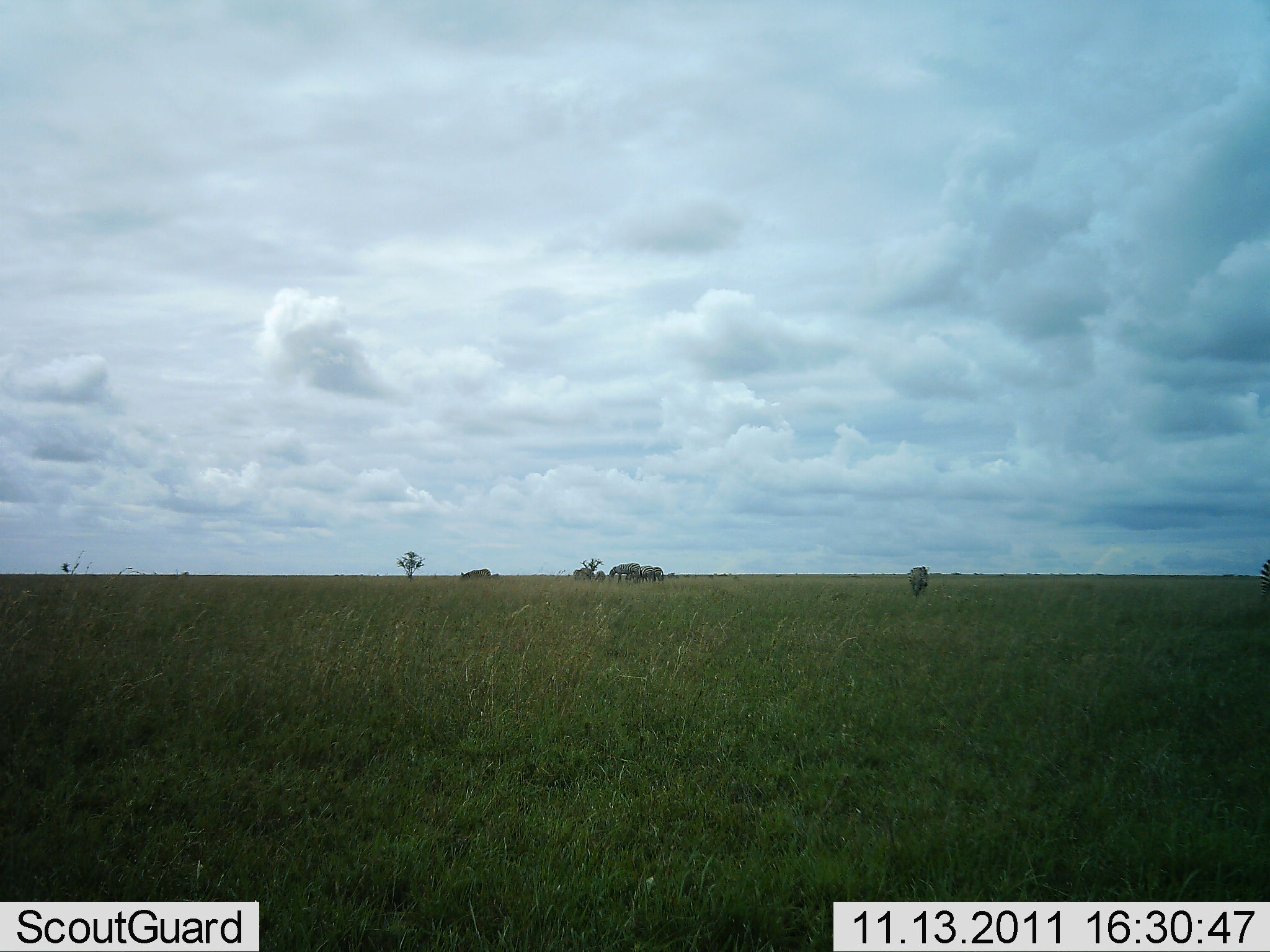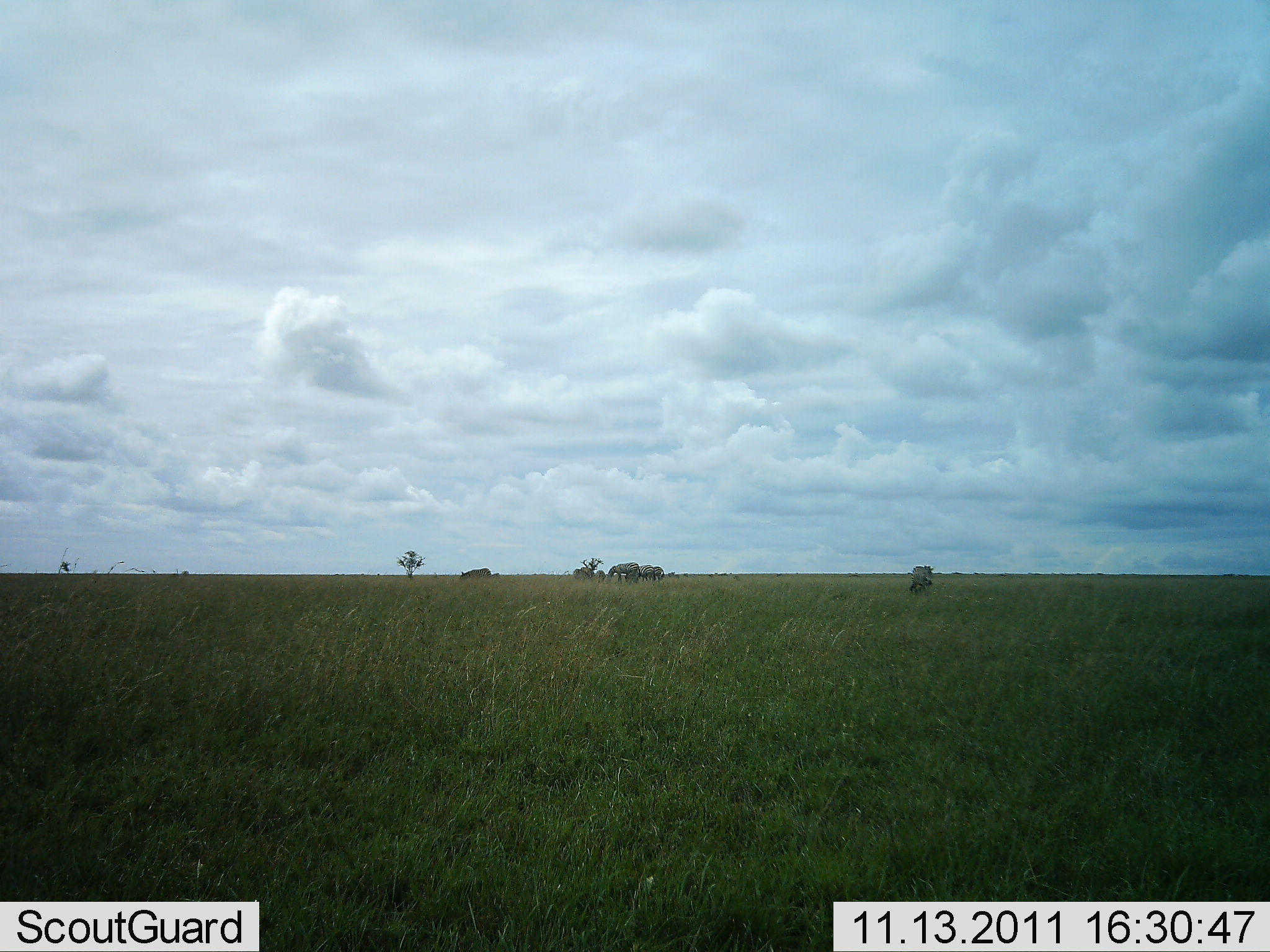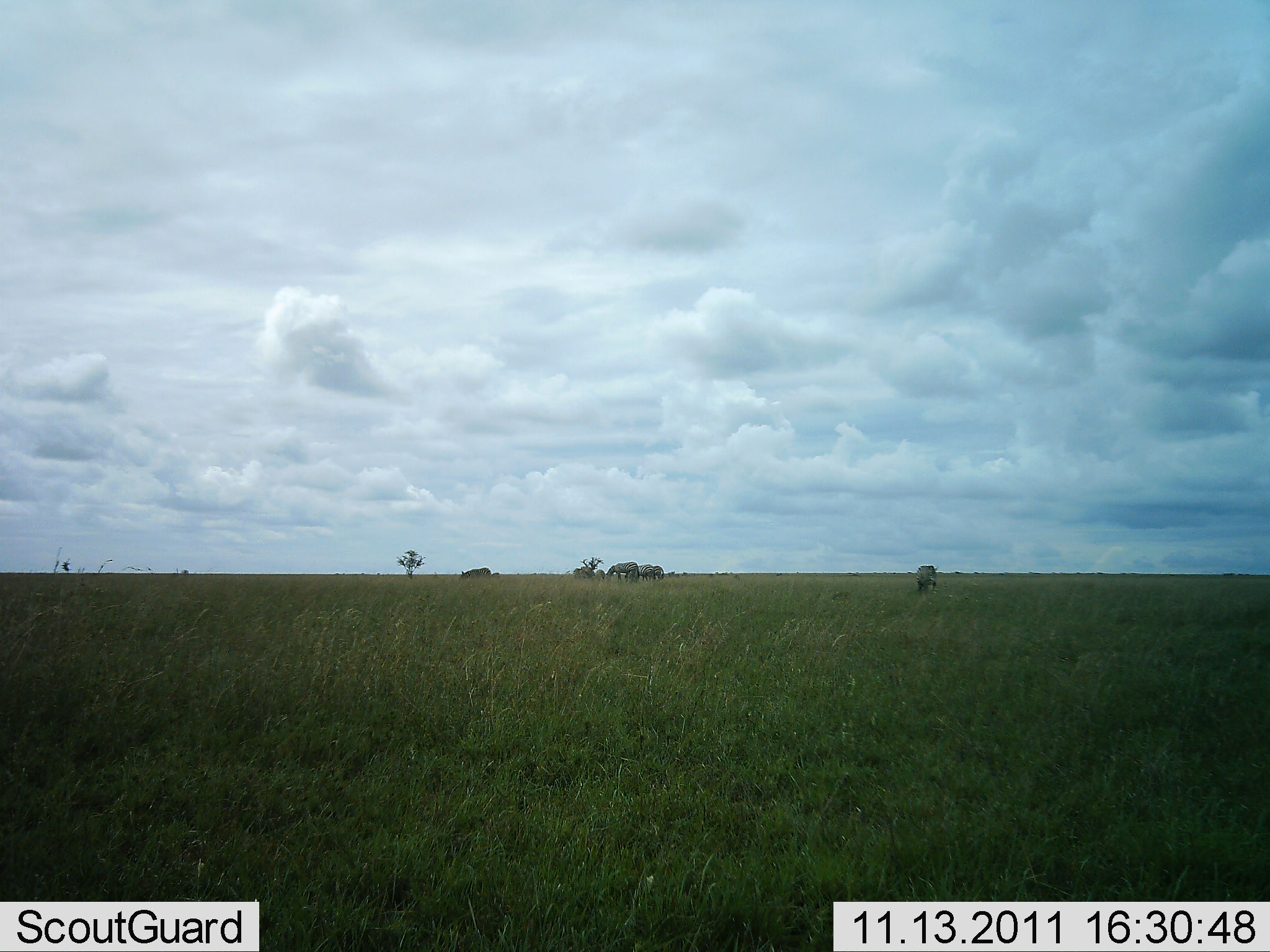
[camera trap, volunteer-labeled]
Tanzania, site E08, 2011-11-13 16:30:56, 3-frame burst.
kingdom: Animalia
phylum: Chordata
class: Mammalia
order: Perissodactyla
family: Equidae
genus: Equus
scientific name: Equus quagga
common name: plains zebra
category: zebra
Zebra (plains zebra) (Equus quagga), count 4. Behavior (volunteer vote fractions): standing 0%, resting 0%, moving 67%, interacting 0%. Young present (vote fraction): 0%. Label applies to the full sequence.